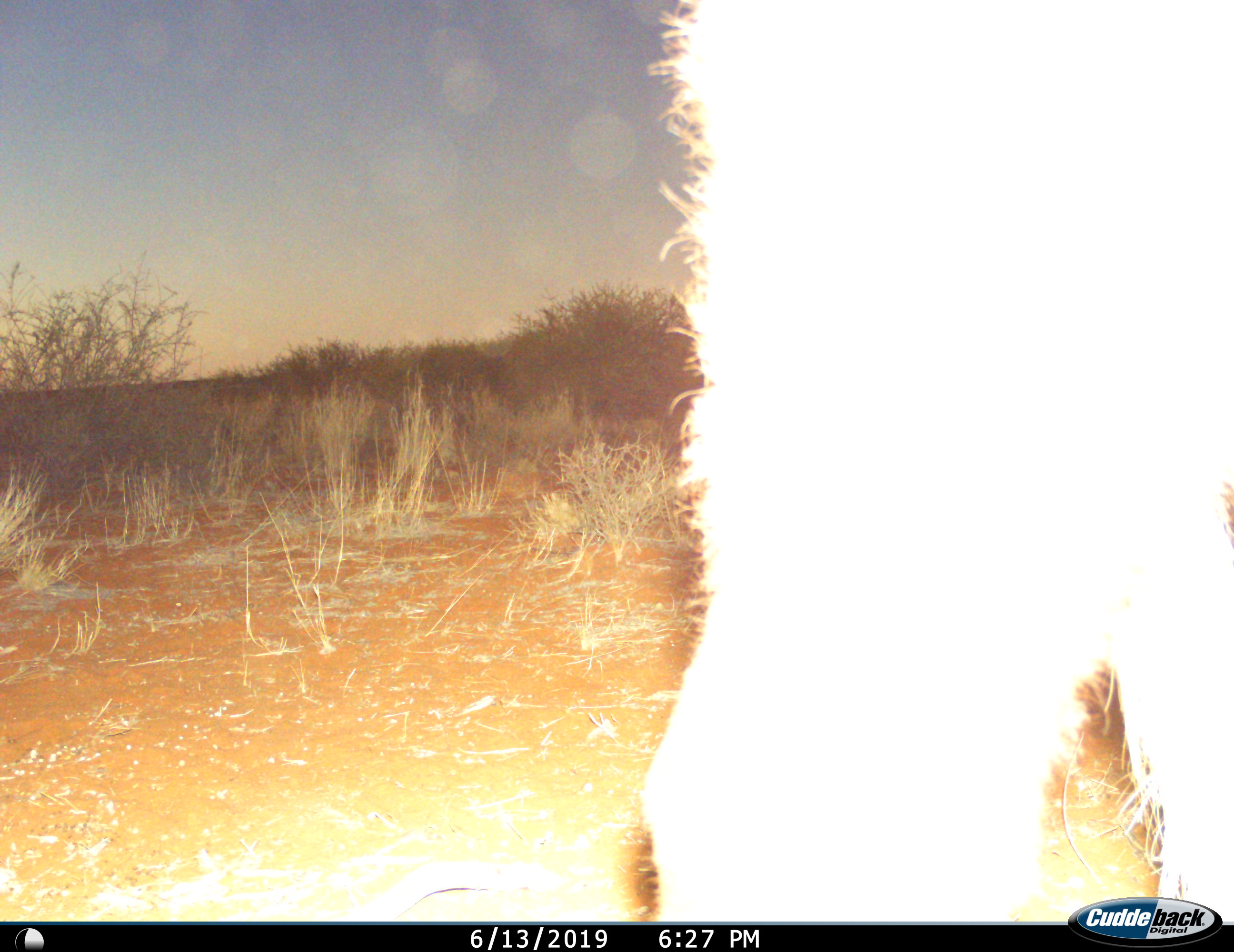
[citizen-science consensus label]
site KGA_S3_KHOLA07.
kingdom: Animalia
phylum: Chordata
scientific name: Vertebrata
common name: domestic animal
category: domesticanimal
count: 1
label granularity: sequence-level